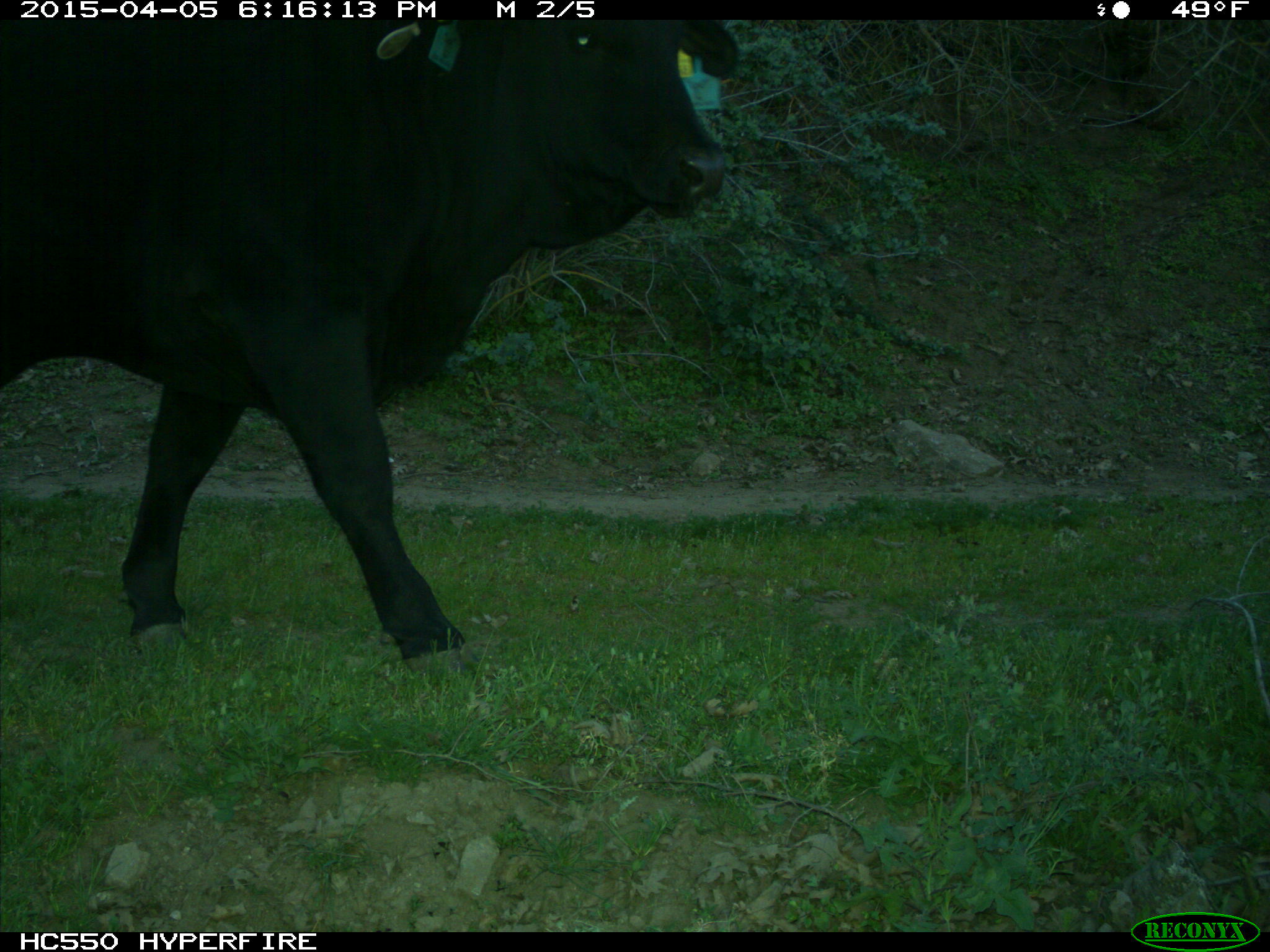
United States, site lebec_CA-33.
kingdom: Animalia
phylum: Chordata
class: Mammalia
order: Artiodactyla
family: Bovidae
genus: Bos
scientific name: Bos taurus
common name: domestic cow